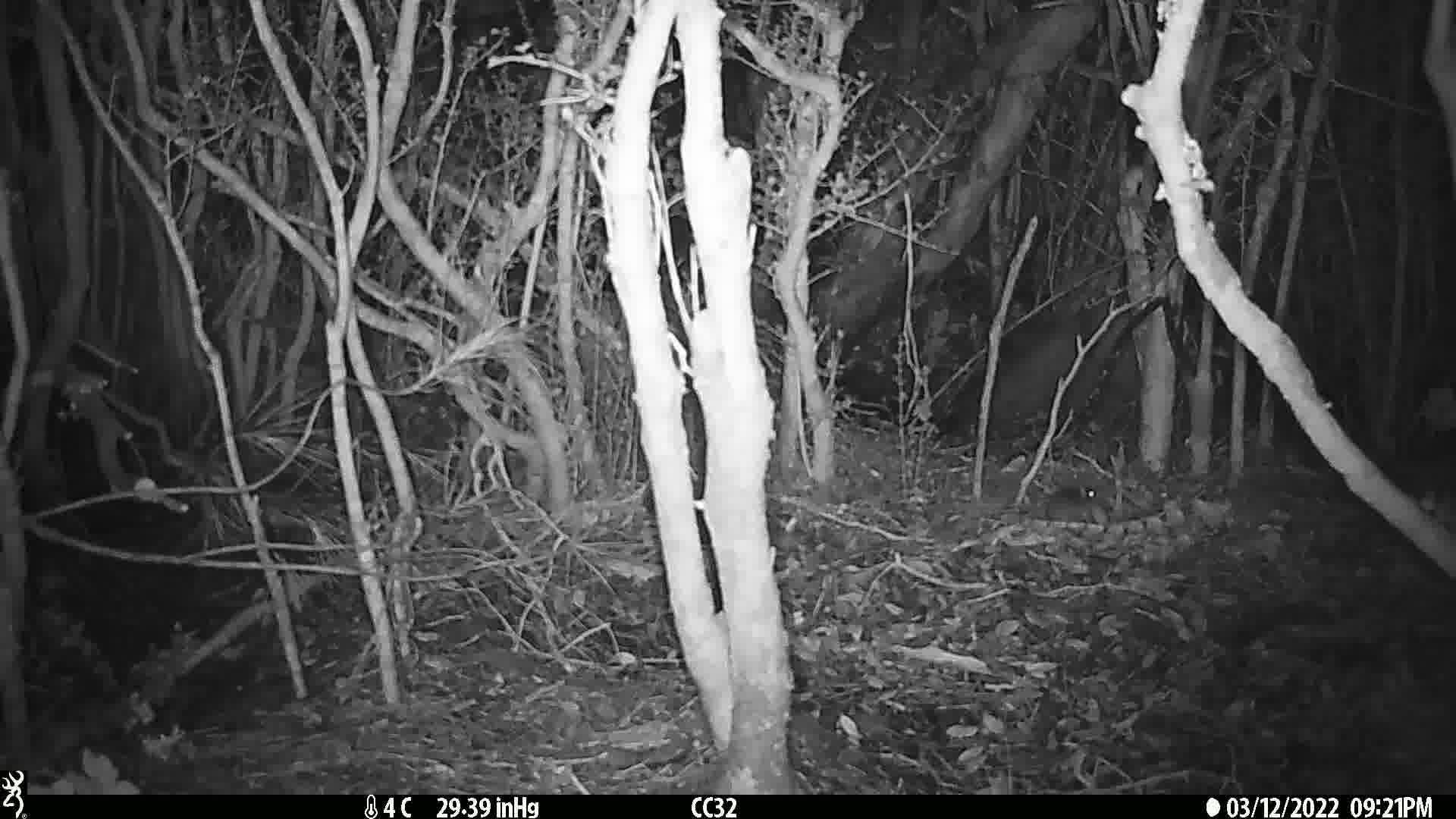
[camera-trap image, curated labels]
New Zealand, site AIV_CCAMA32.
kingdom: Animalia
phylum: Chordata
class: Mammalia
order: Rodentia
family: Muridae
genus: Mus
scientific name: Mus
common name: mouse